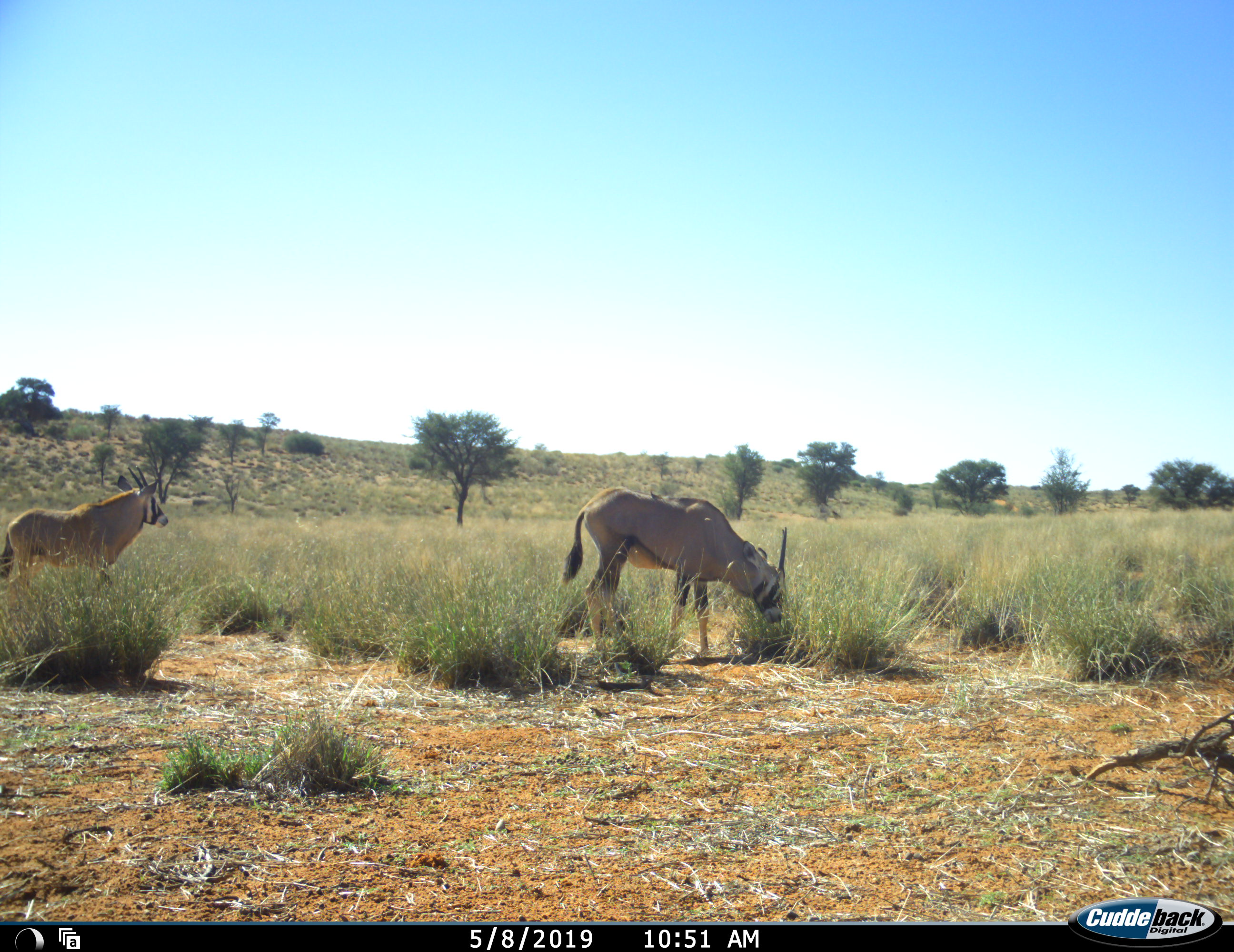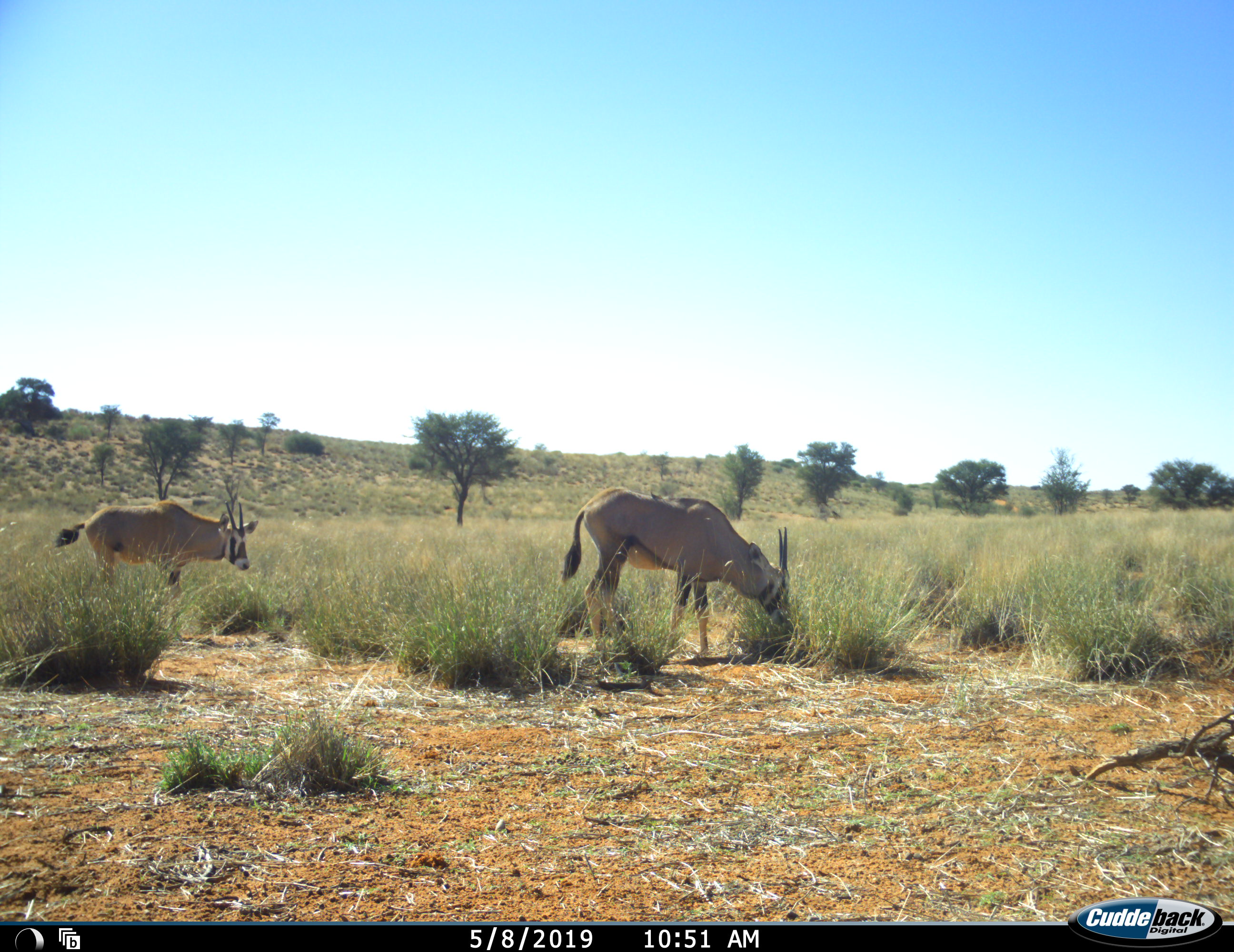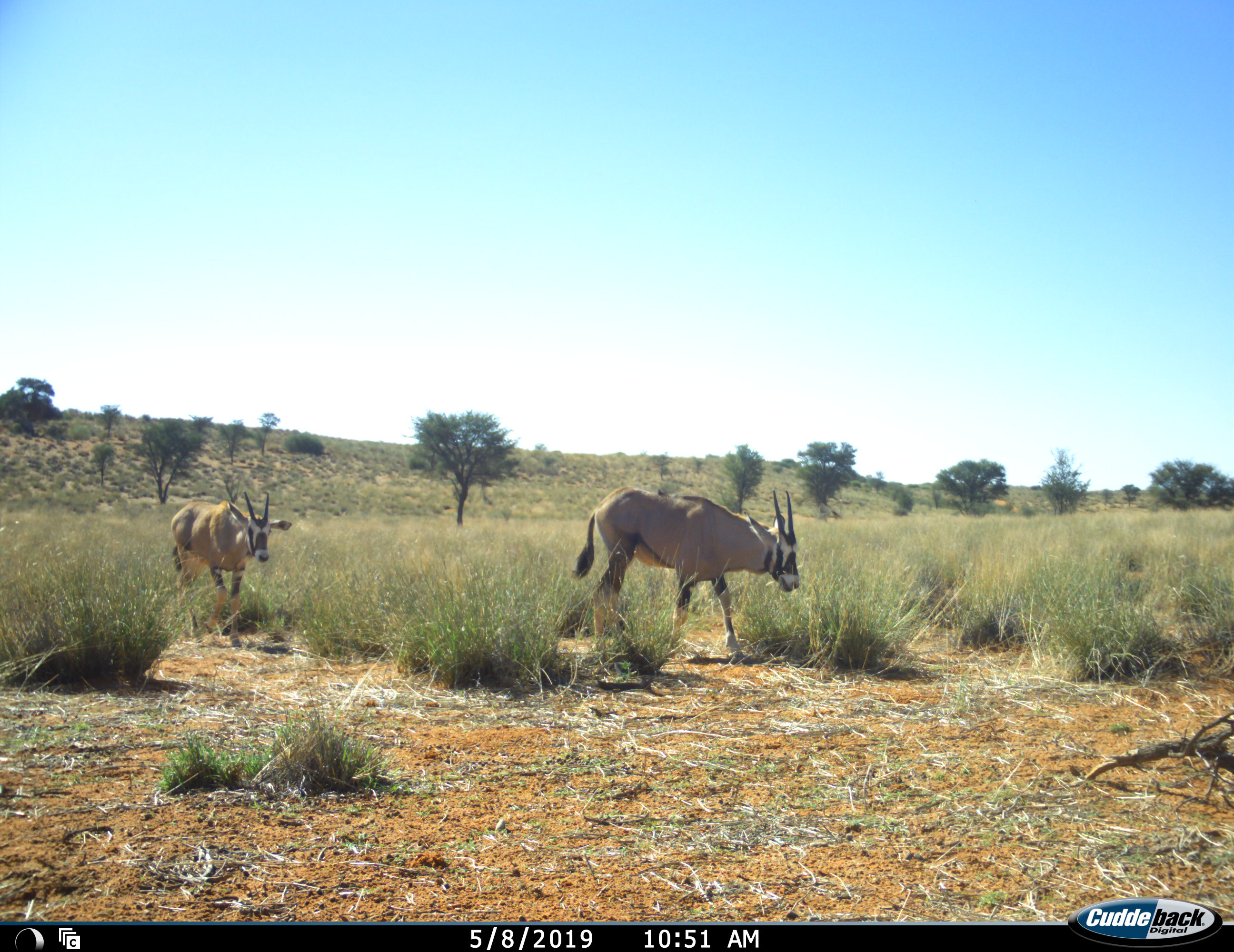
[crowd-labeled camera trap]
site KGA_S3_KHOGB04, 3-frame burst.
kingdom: Animalia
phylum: Chordata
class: Mammalia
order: Artiodactyla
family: Bovidae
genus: Oryx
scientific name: Oryx gazella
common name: gemsbok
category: oryx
Oryx (gemsbok) (Oryx gazella), count 2. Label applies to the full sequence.